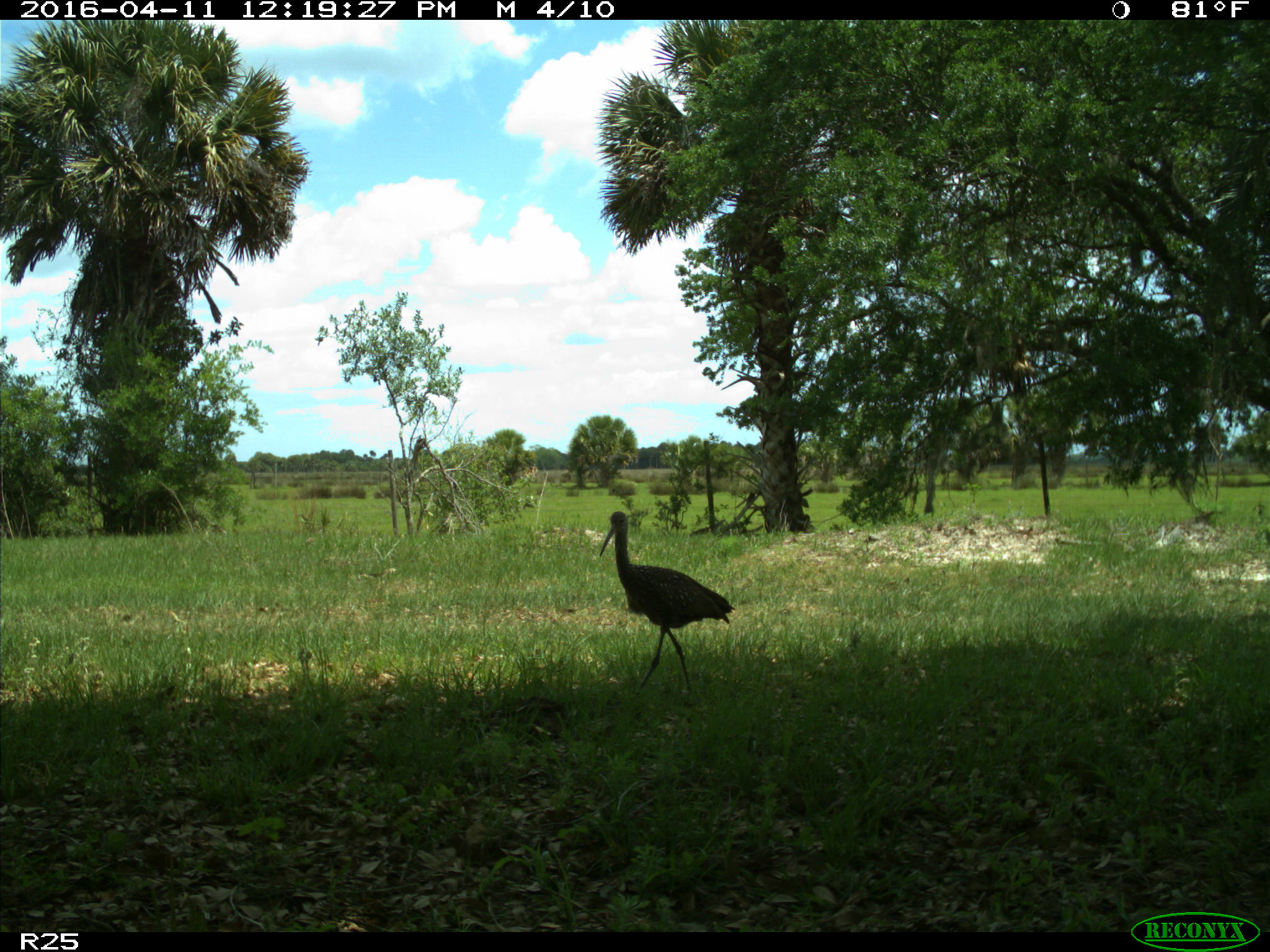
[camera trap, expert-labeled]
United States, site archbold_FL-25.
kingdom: Animalia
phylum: Chordata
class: Aves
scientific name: Aves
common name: birds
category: unidentified bird